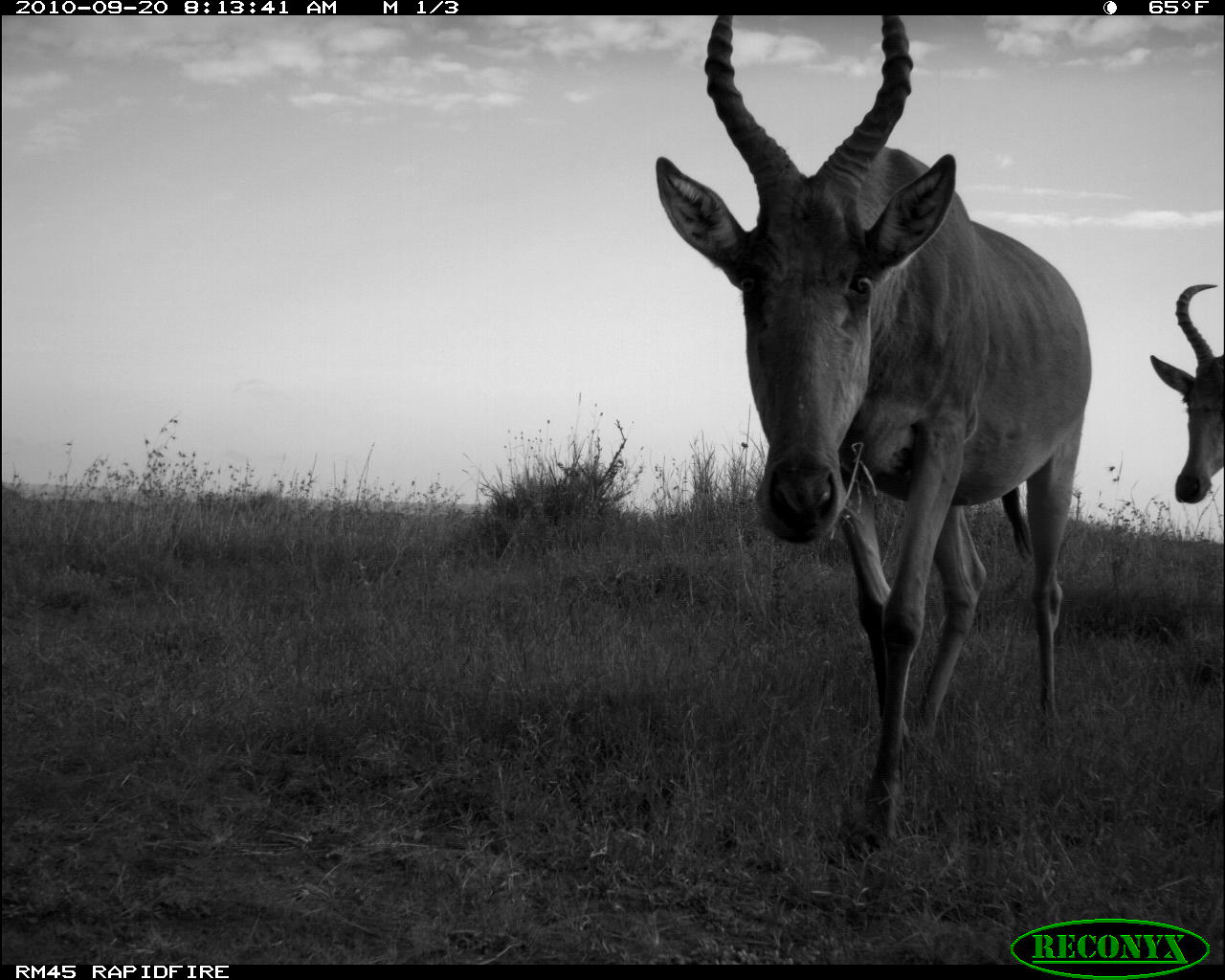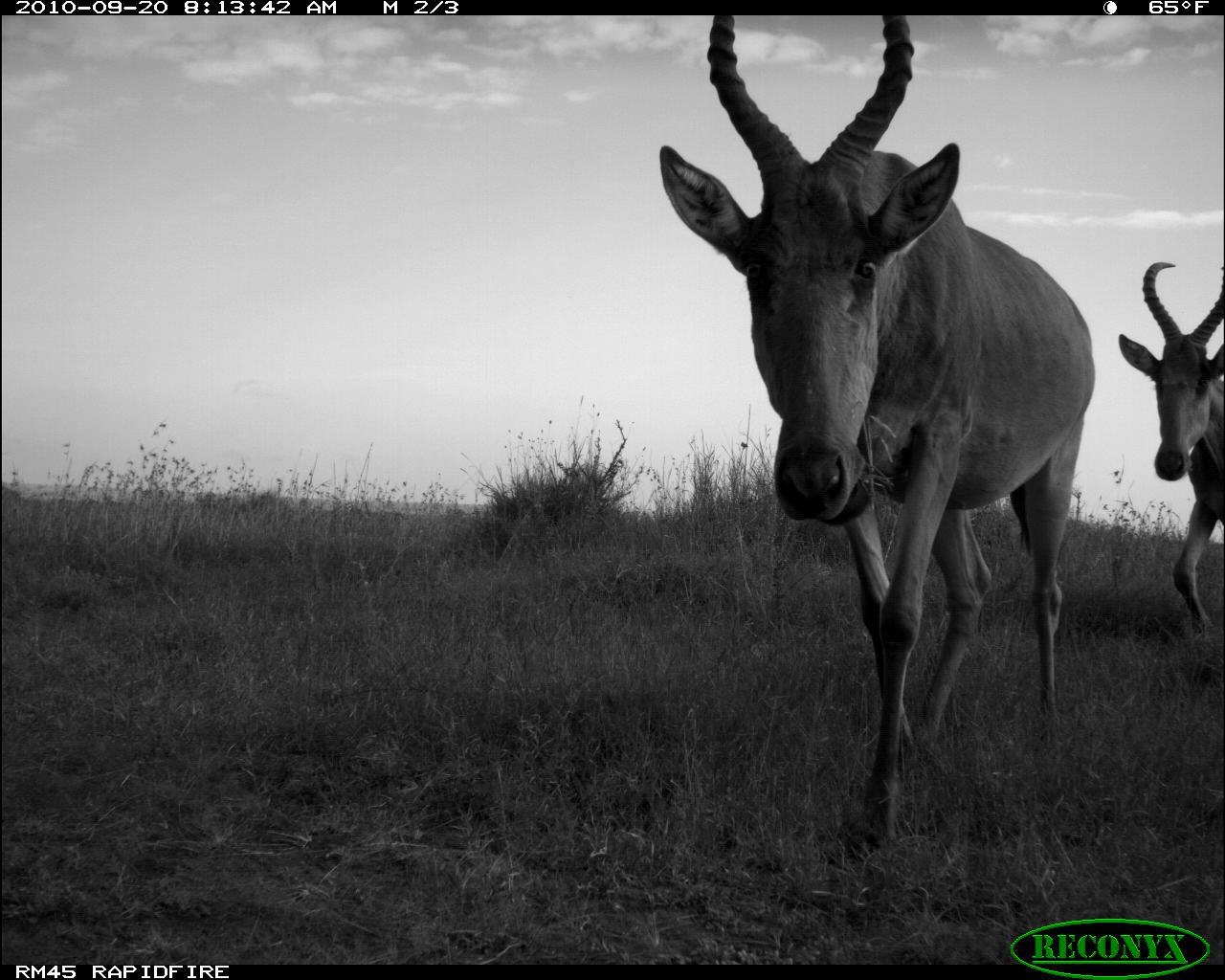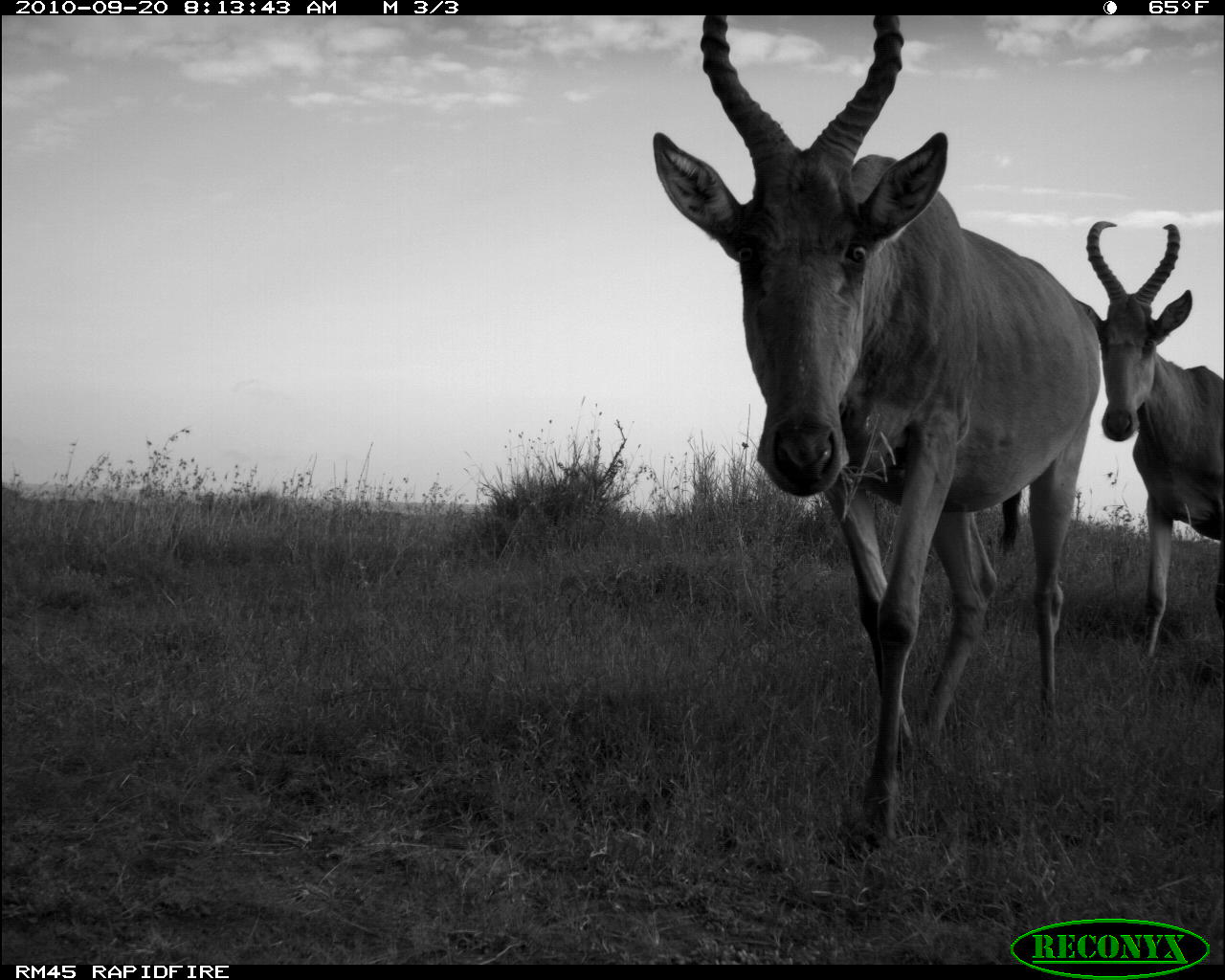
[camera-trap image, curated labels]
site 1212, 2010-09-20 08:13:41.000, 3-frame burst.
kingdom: Animalia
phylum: Chordata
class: Mammalia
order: Artiodactyla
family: Bovidae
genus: Alcelaphus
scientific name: Alcelaphus buselaphus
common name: hartebeest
Alcelaphus buselaphus (hartebeest), count 2.